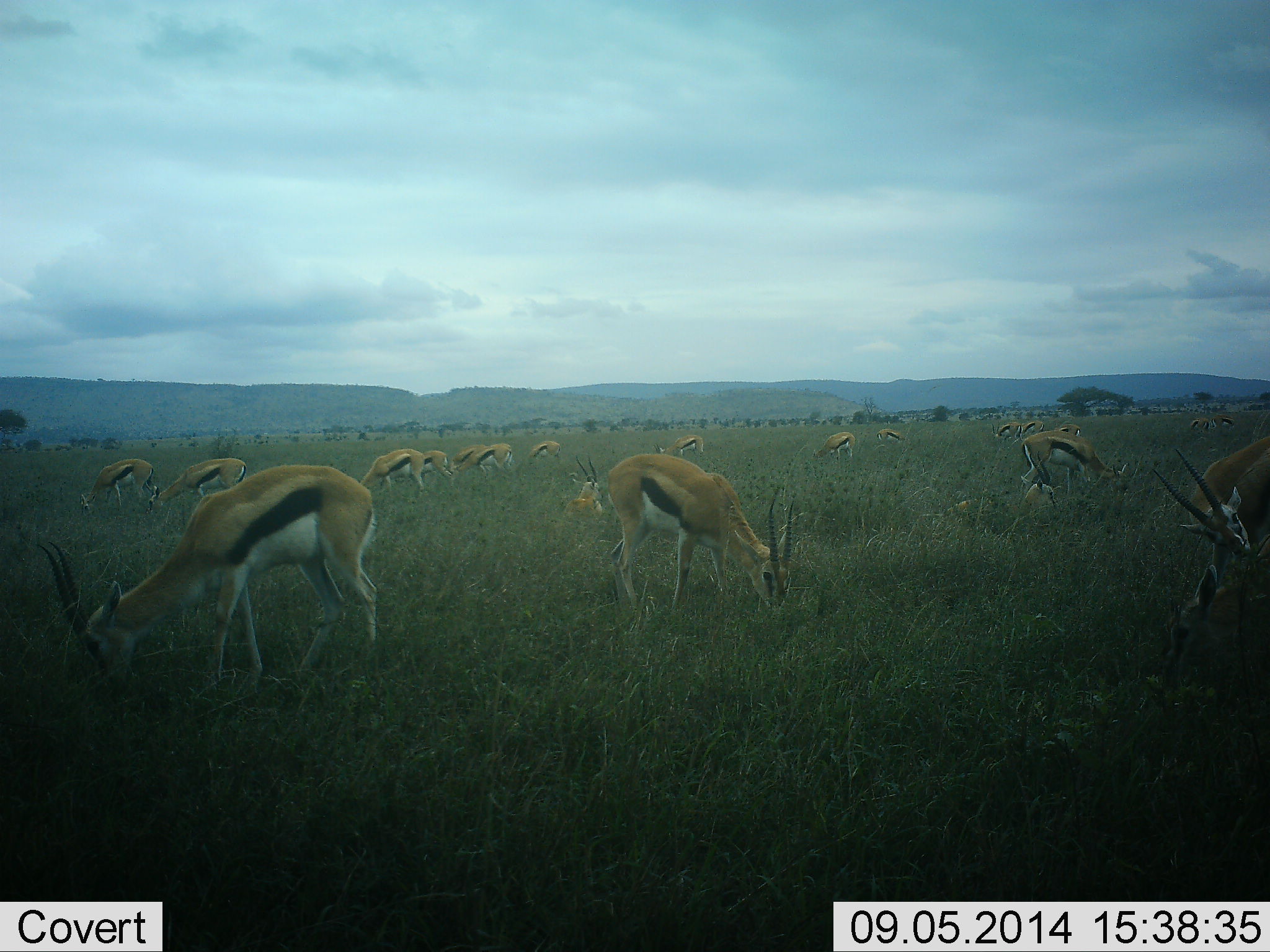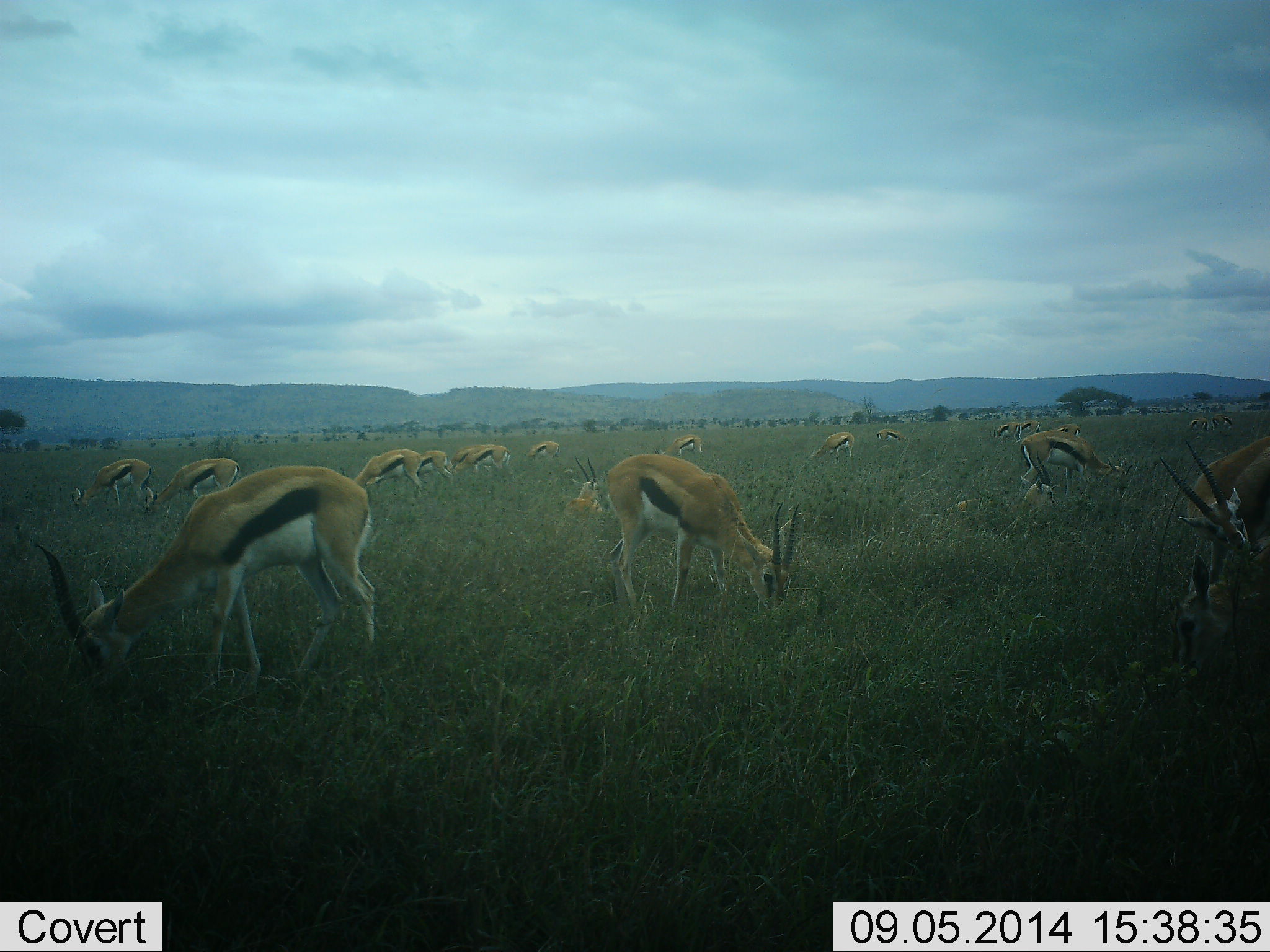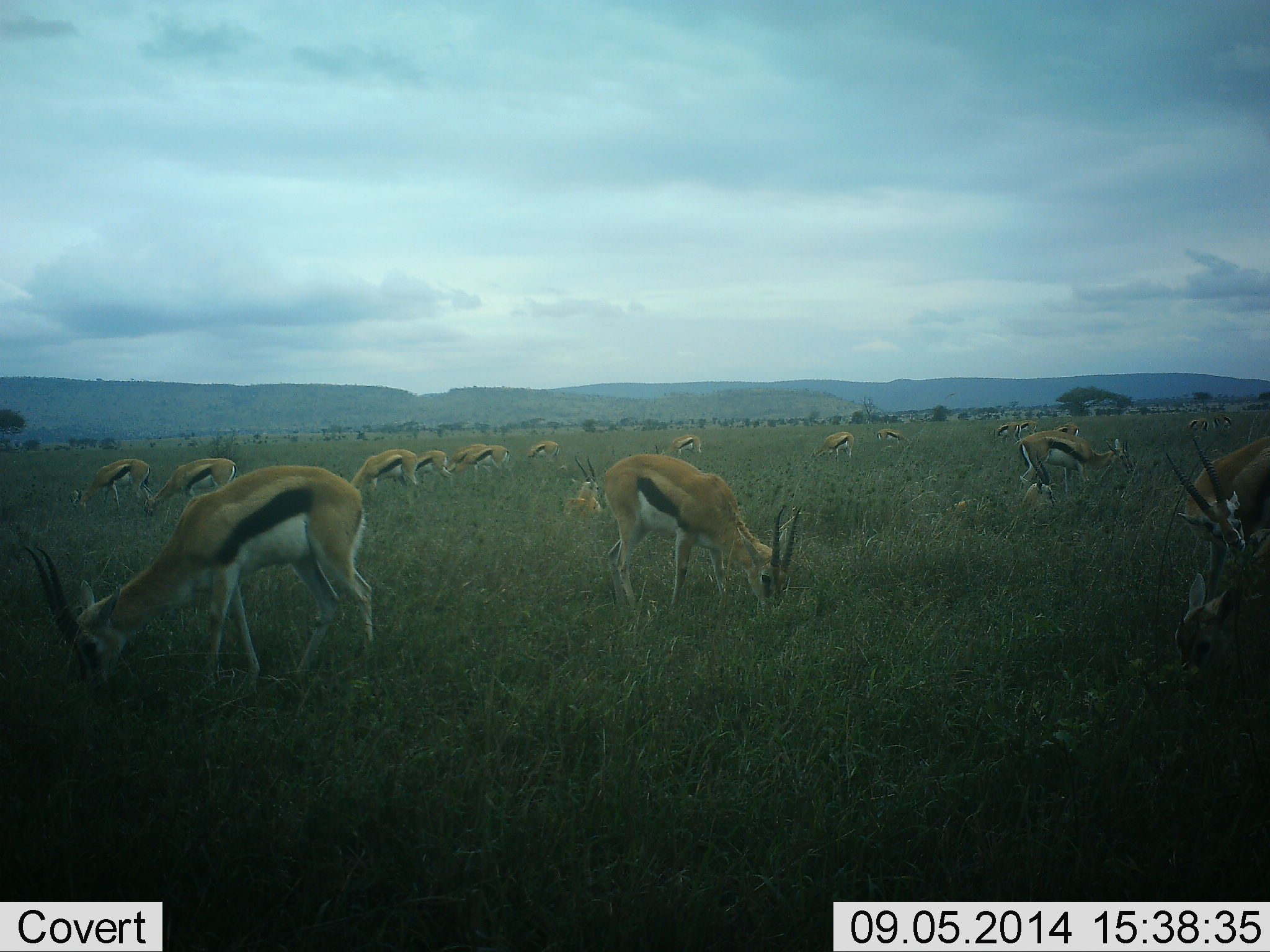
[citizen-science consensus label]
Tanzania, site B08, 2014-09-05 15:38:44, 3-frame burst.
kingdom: Animalia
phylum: Chordata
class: Mammalia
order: Artiodactyla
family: Bovidae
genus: Eudorcas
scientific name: Eudorcas thomsonii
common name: thomson's gazelle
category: gazellethomsons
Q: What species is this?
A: Gazellethomsons (thomson's gazelle) (Eudorcas thomsonii).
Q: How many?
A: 11-50.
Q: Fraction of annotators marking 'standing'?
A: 30%.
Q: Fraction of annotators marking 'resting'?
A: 30%.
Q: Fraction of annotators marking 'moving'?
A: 20%.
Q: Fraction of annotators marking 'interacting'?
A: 0%.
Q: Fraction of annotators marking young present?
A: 0%.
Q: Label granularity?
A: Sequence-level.